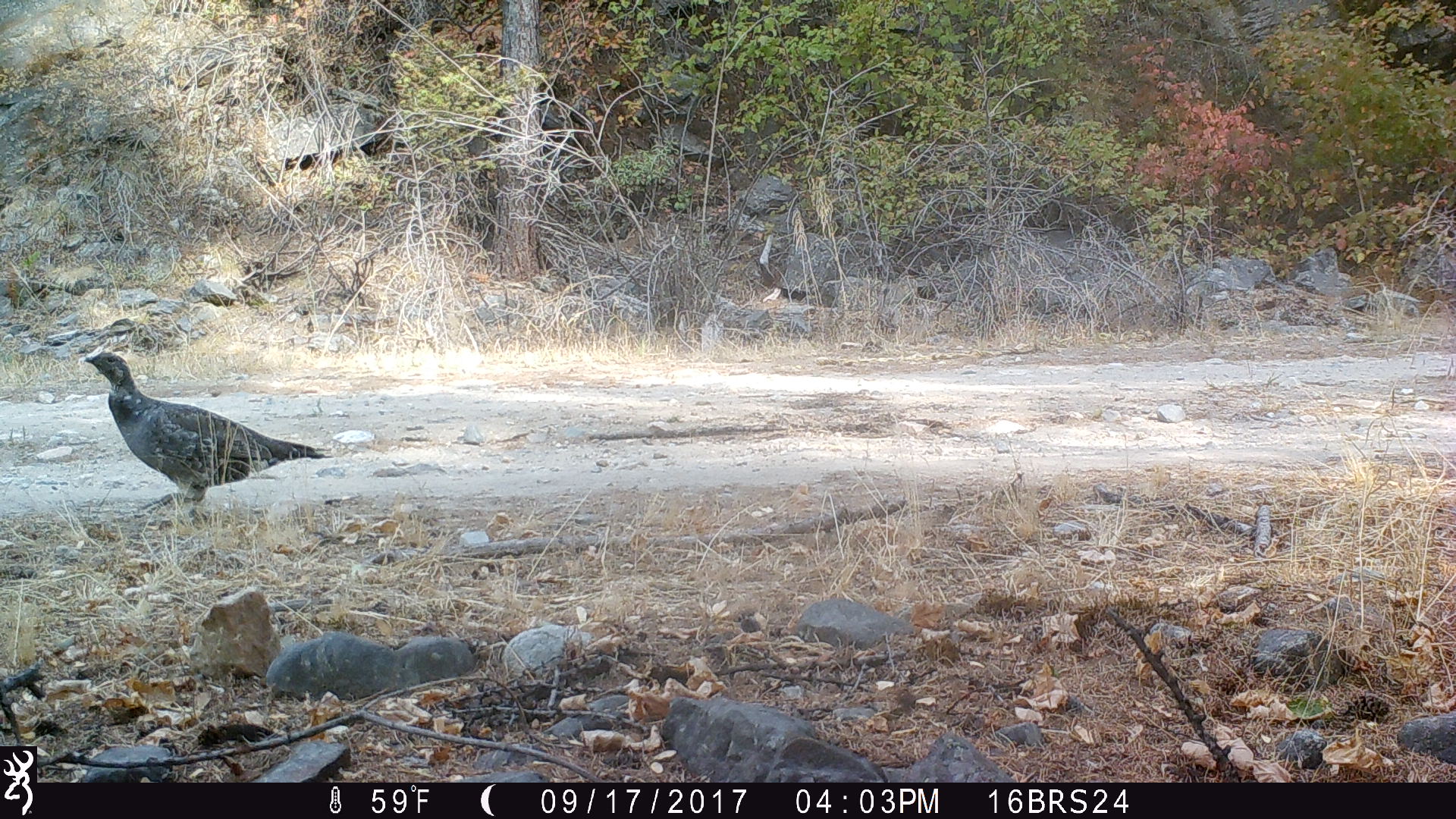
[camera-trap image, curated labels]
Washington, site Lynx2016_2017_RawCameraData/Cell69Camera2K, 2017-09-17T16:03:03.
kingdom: Animalia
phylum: Chordata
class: Aves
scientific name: Aves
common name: birds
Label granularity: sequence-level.